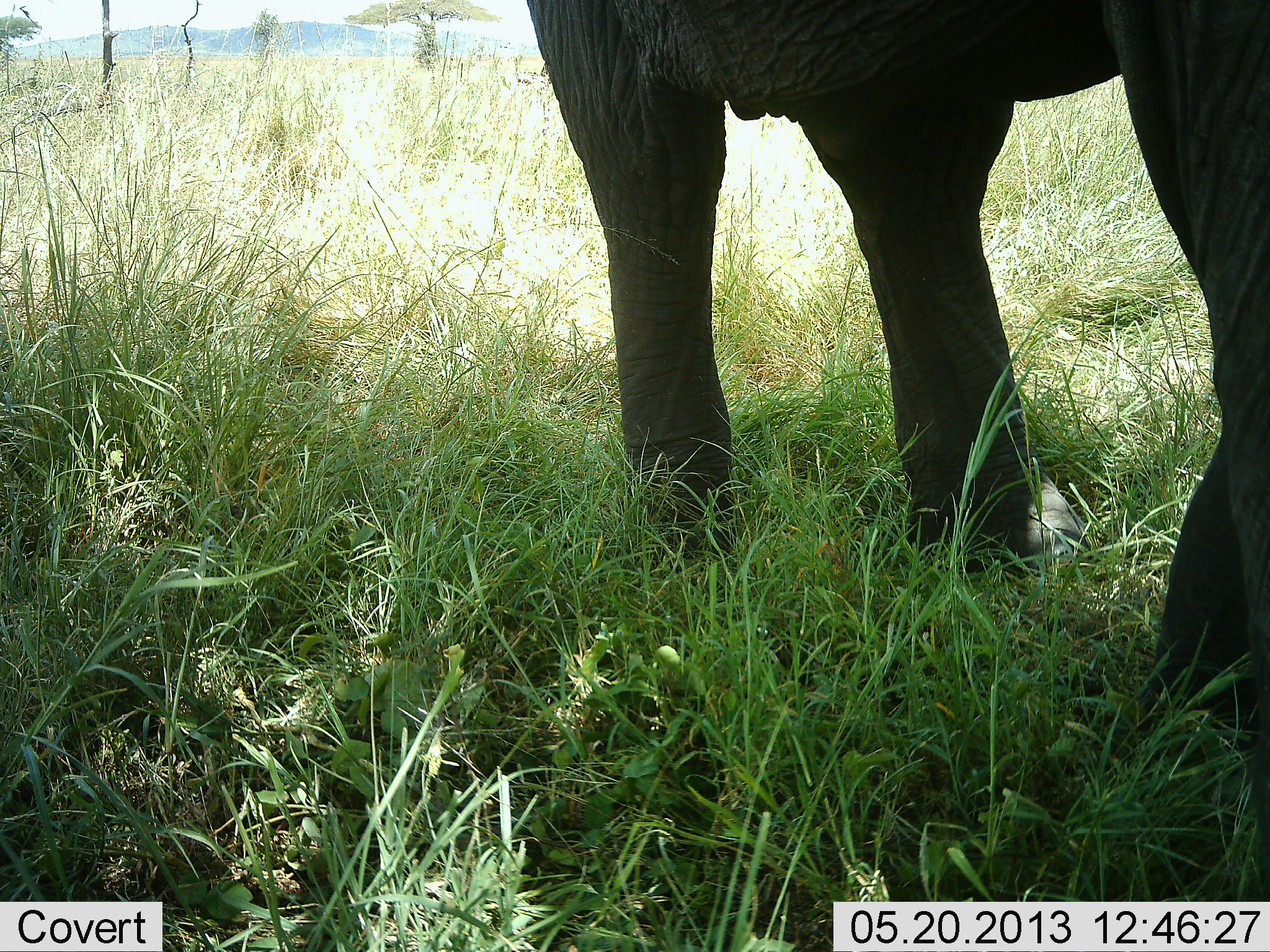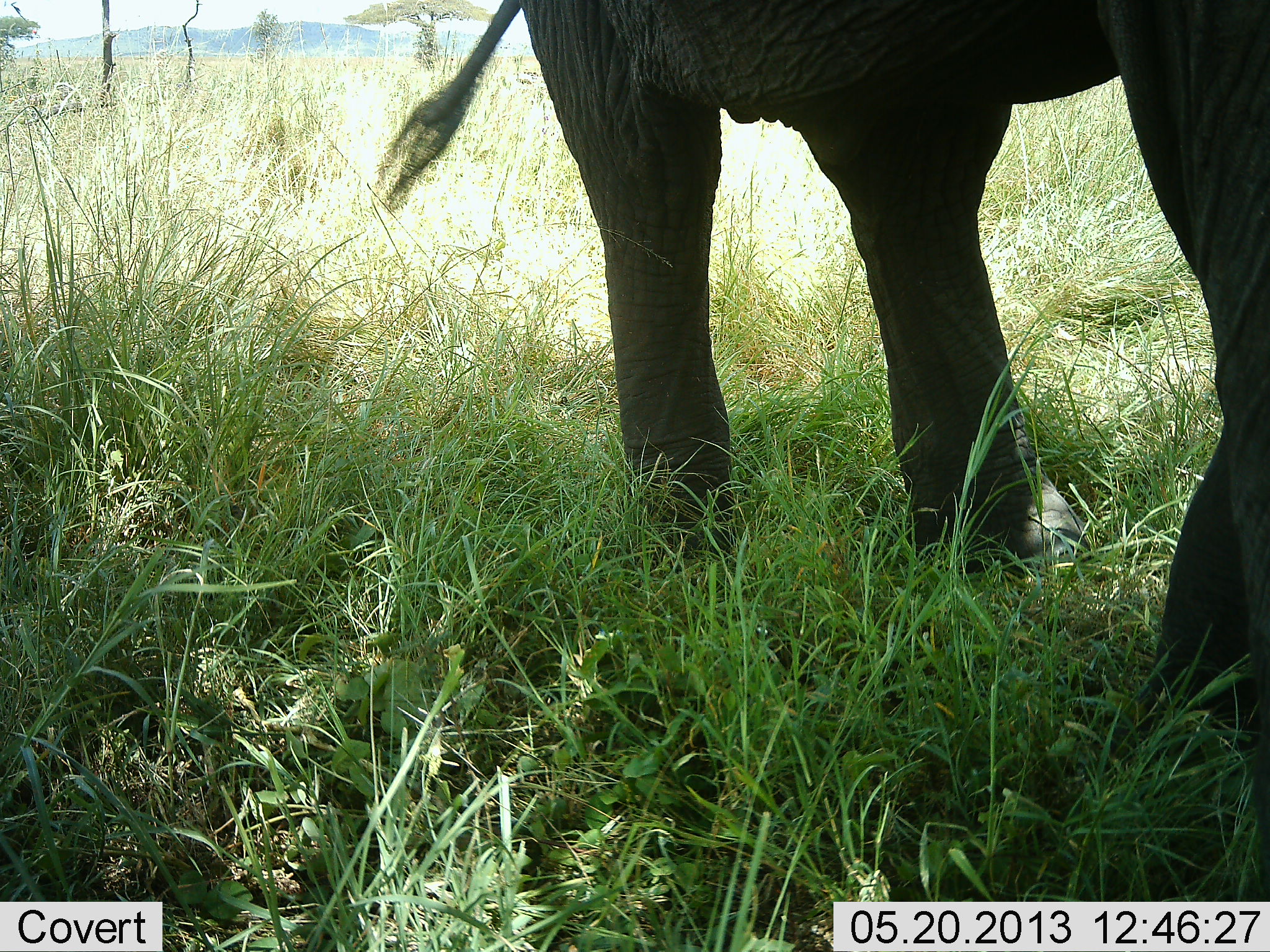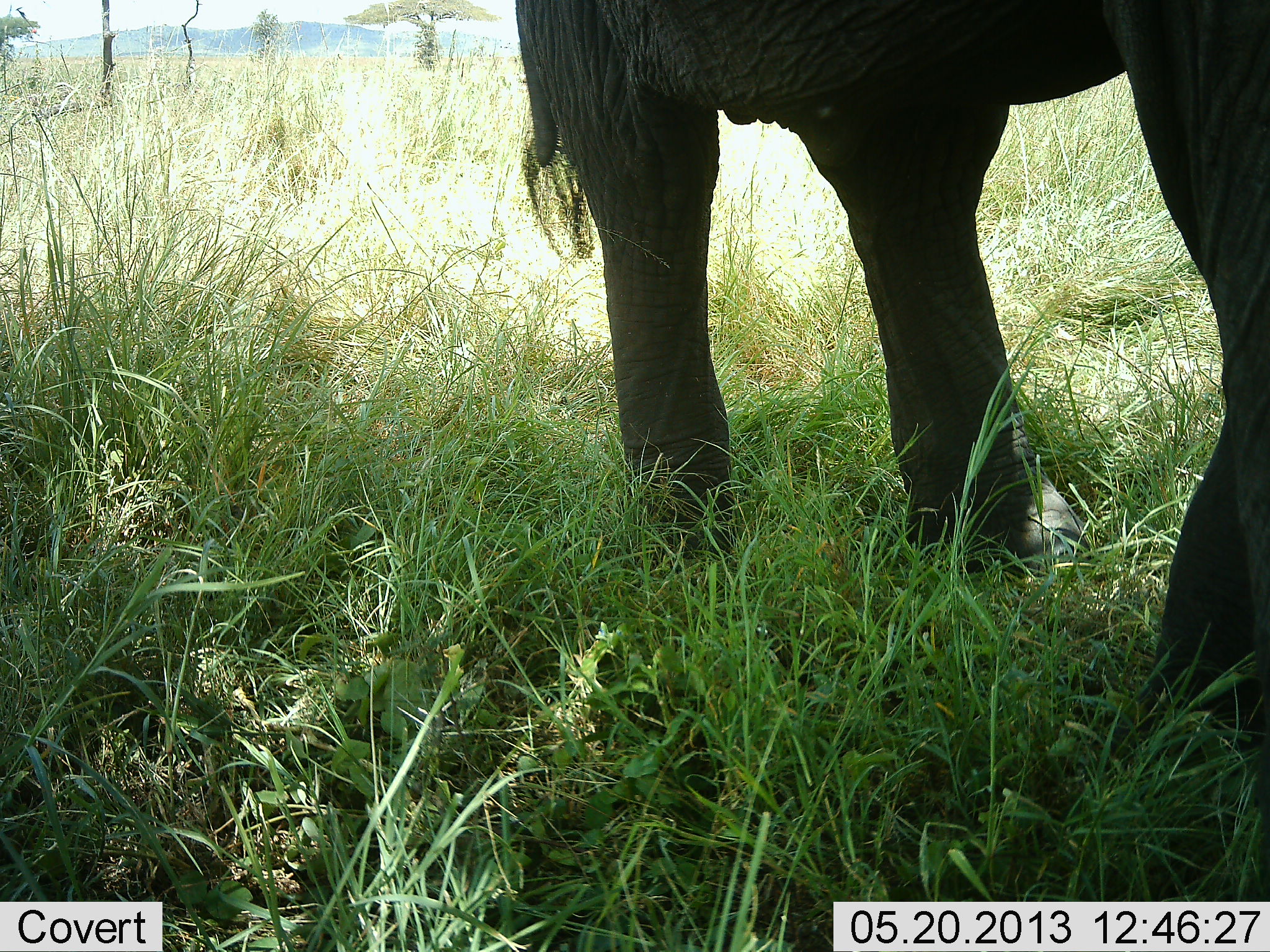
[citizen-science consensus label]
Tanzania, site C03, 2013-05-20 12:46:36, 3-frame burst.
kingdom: Animalia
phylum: Chordata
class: Mammalia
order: Proboscidea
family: Elephantidae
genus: Loxodonta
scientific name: Loxodonta africana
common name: african bush elephant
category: elephant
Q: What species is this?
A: Elephant (african bush elephant) (Loxodonta africana).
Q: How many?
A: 1.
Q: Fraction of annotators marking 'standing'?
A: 90%.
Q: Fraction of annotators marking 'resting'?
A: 0%.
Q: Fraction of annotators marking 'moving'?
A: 10%.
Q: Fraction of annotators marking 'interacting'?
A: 0%.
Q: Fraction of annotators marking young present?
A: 0%.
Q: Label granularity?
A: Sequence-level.